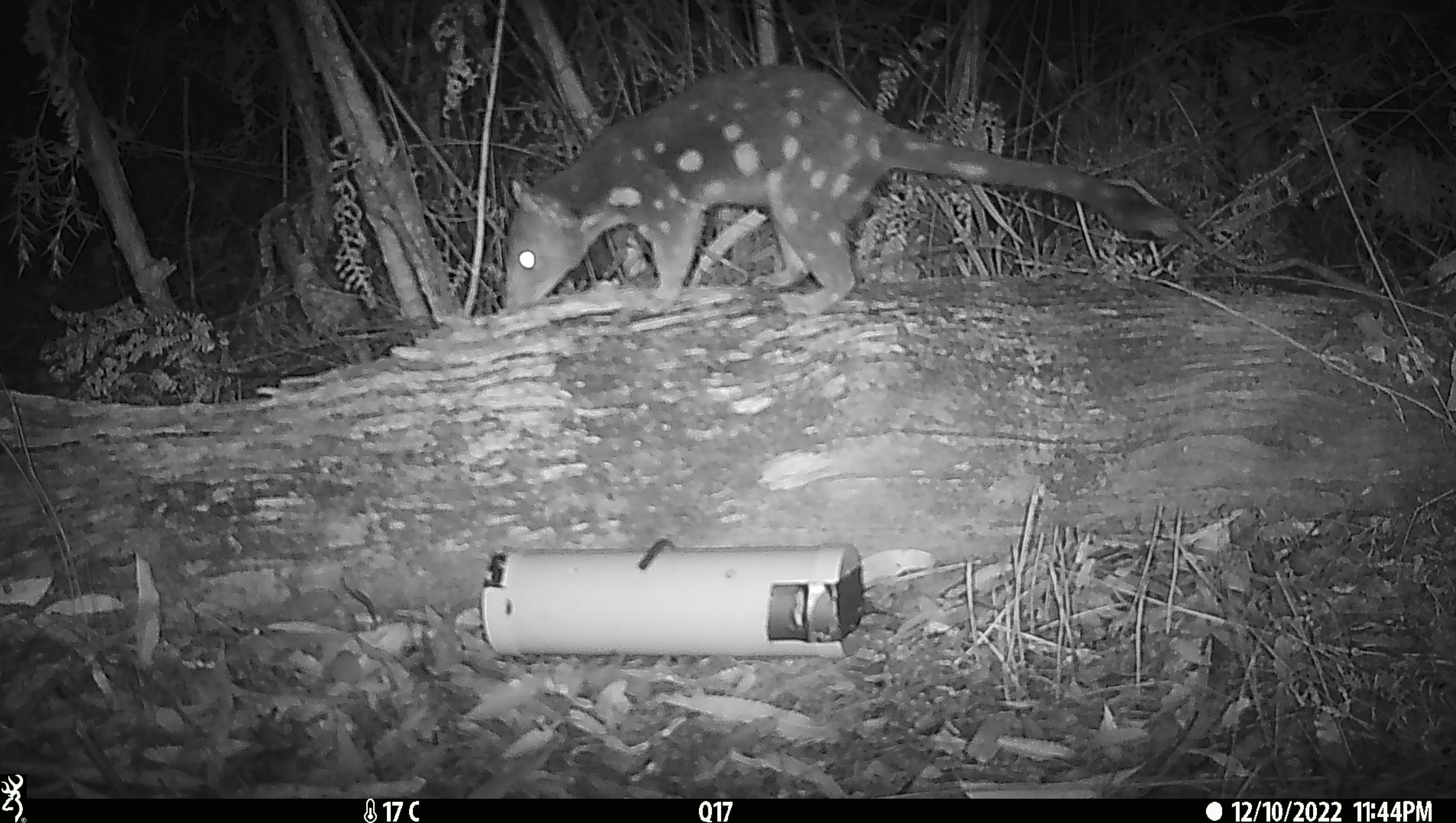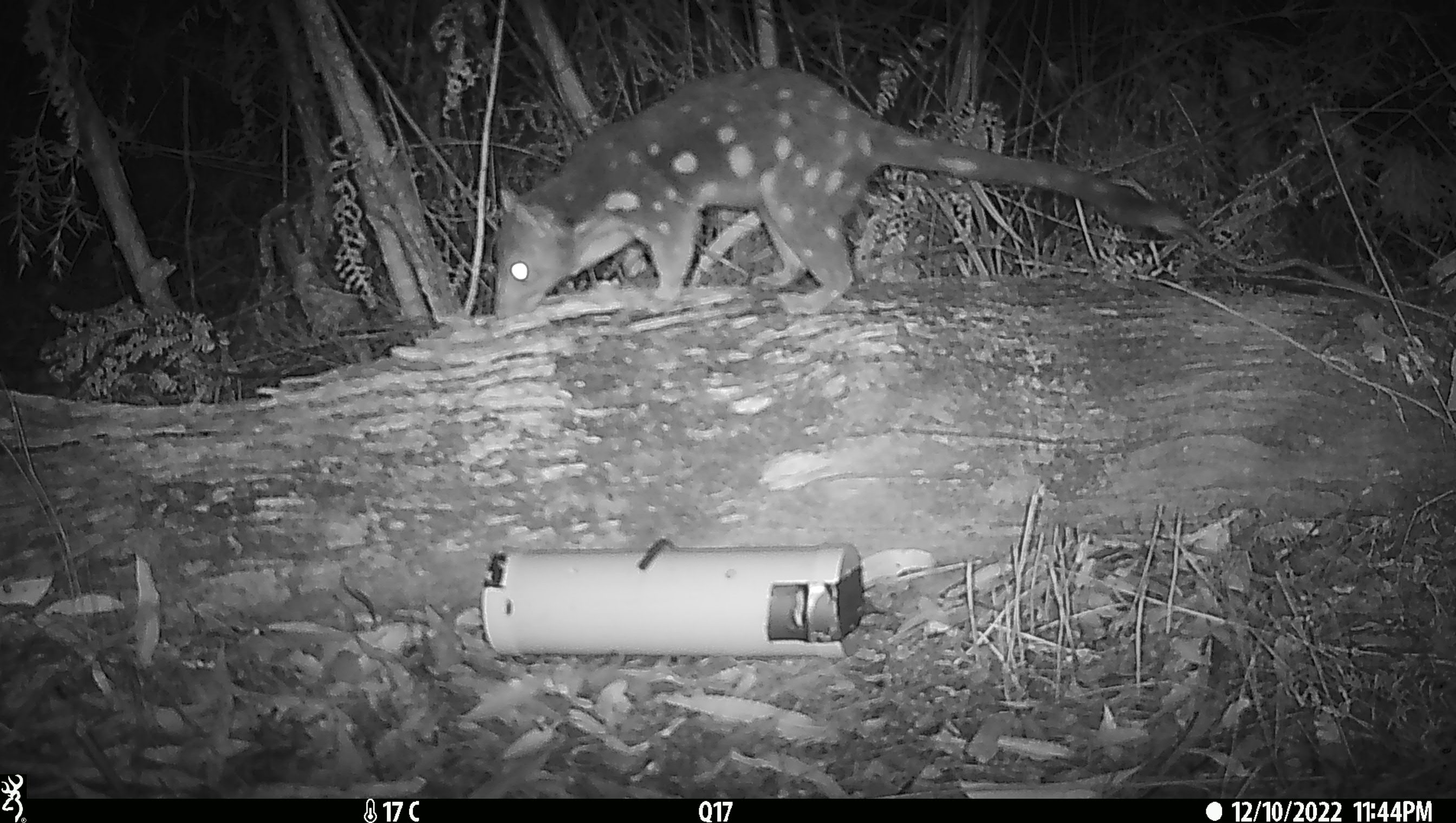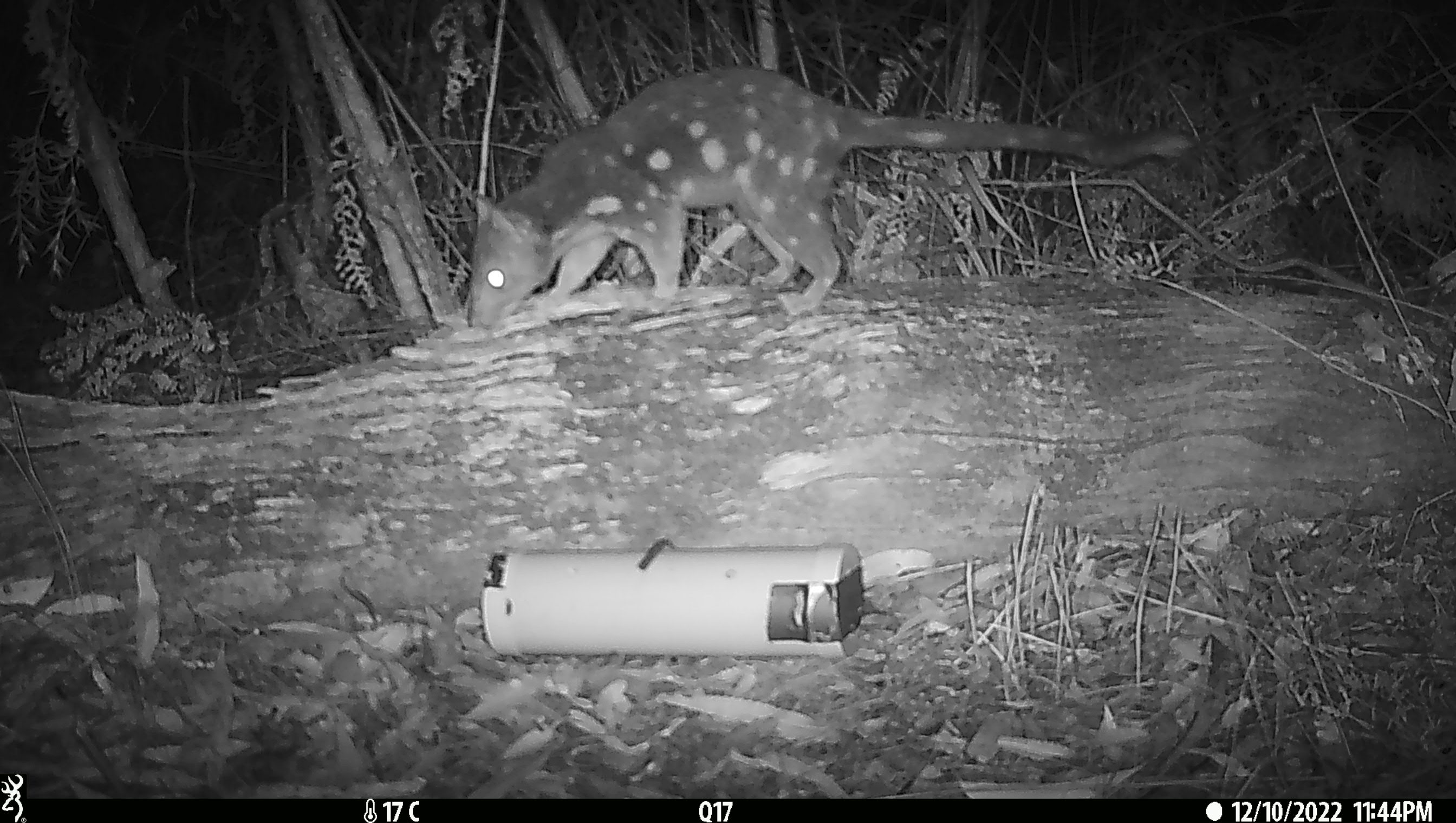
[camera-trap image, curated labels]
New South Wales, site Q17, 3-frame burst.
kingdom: Animalia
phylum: Chordata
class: Mammalia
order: Dasyuromorphia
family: Dasyuridae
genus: Dasyurus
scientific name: Dasyurus maculatus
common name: spotted-tailed quoll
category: quoll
Quoll (spotted-tailed quoll) (Dasyurus maculatus).